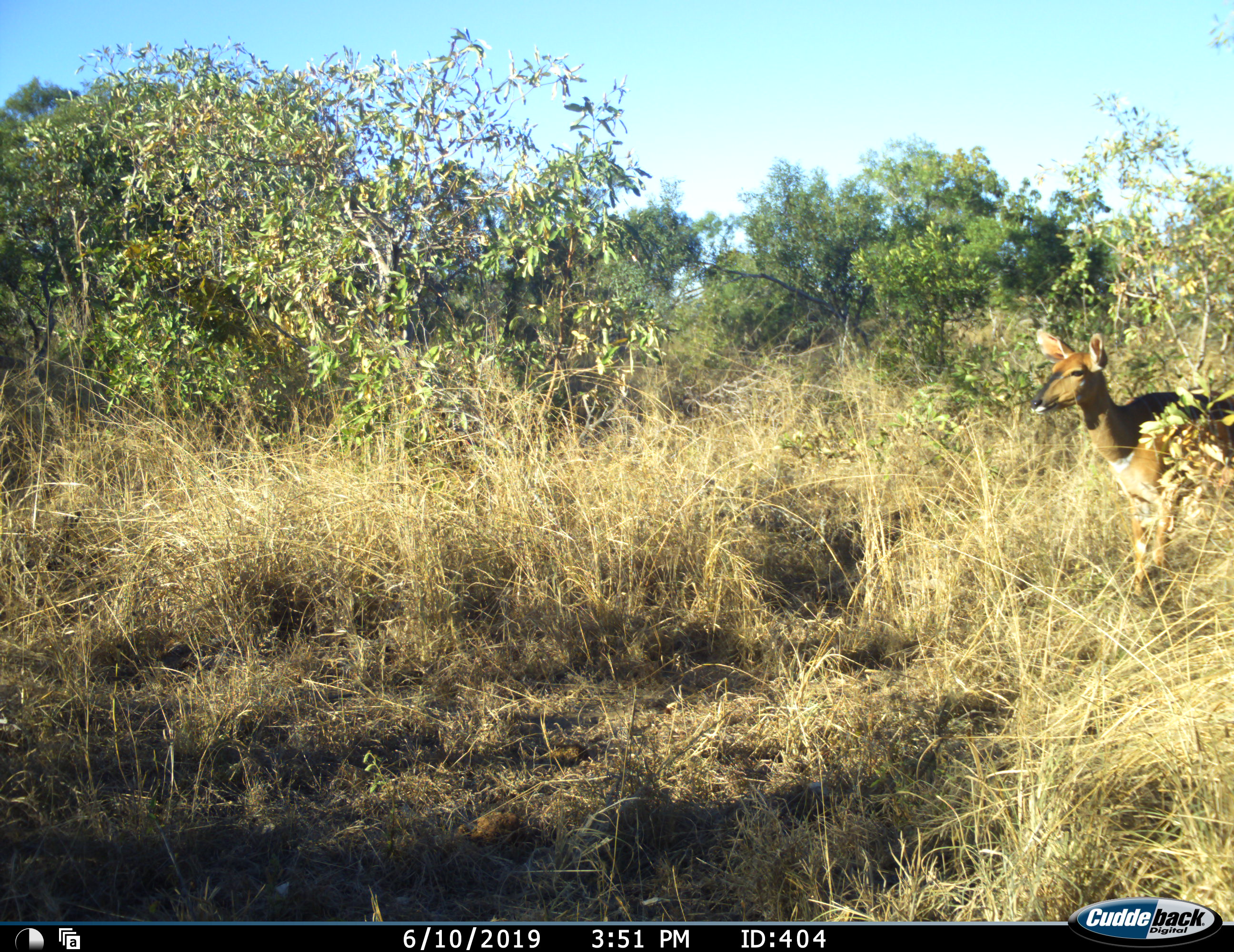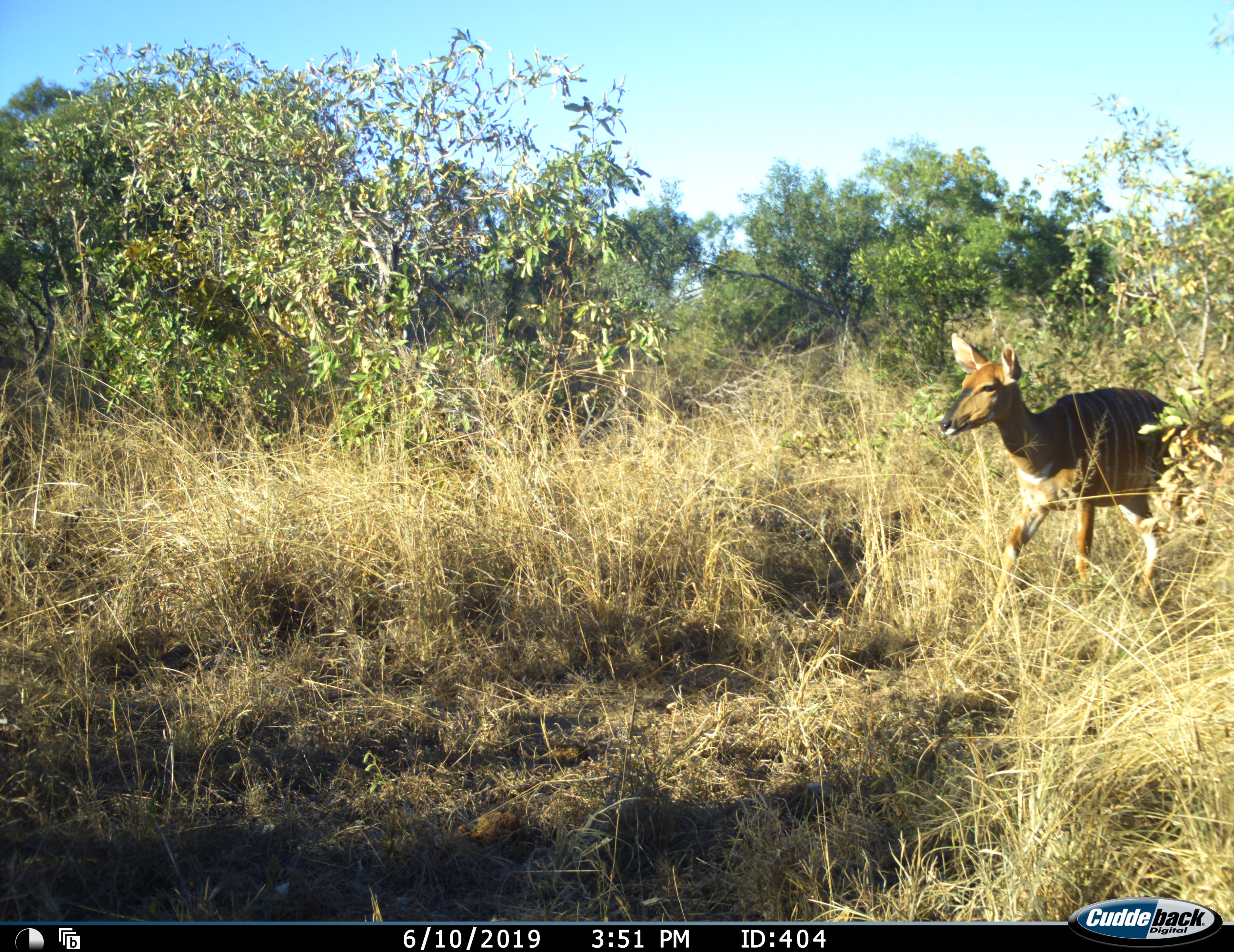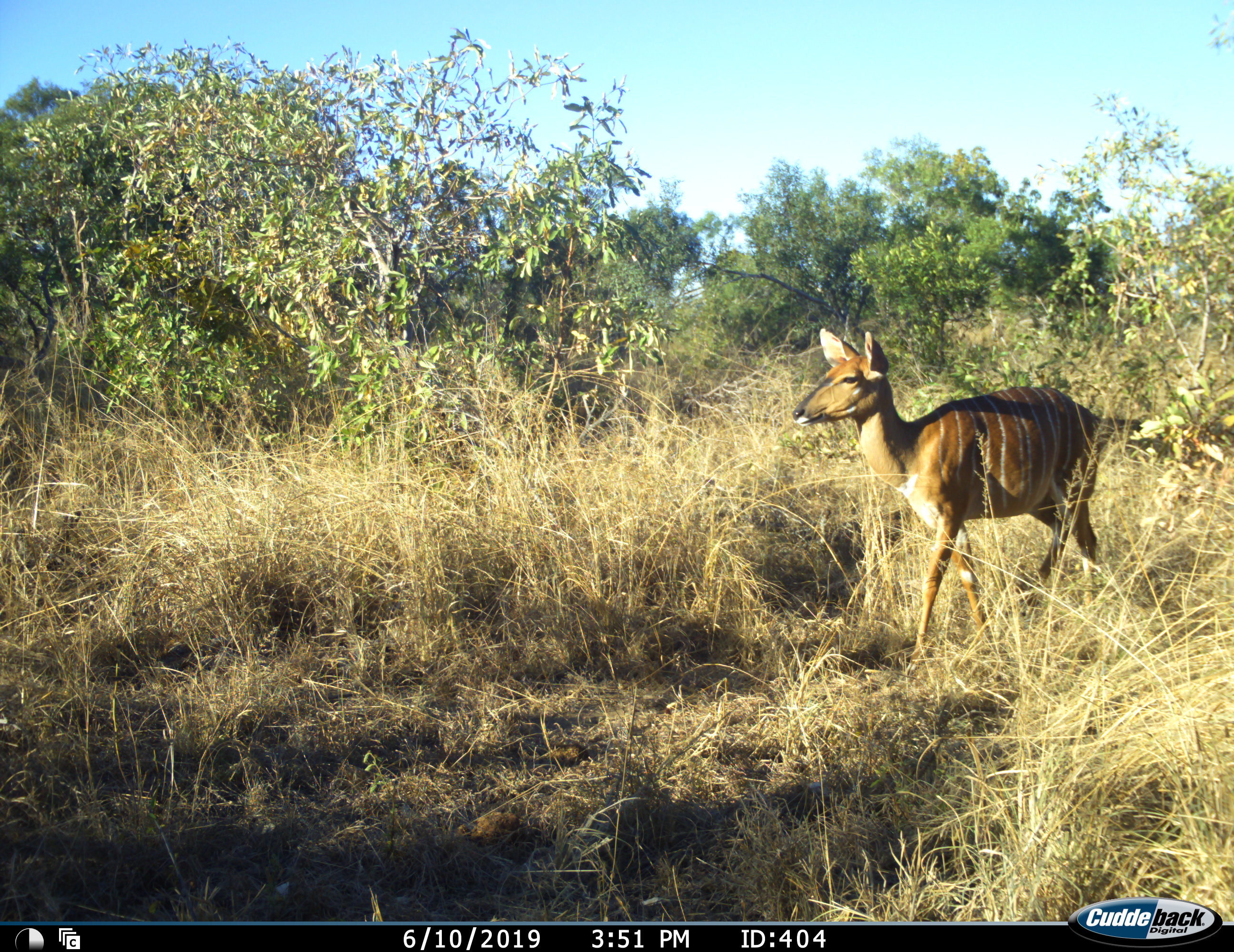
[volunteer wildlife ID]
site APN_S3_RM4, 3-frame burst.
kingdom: Animalia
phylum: Chordata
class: Mammalia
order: Artiodactyla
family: Bovidae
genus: Tragelaphus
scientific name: Tragelaphus angasii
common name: nyala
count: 1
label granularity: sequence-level